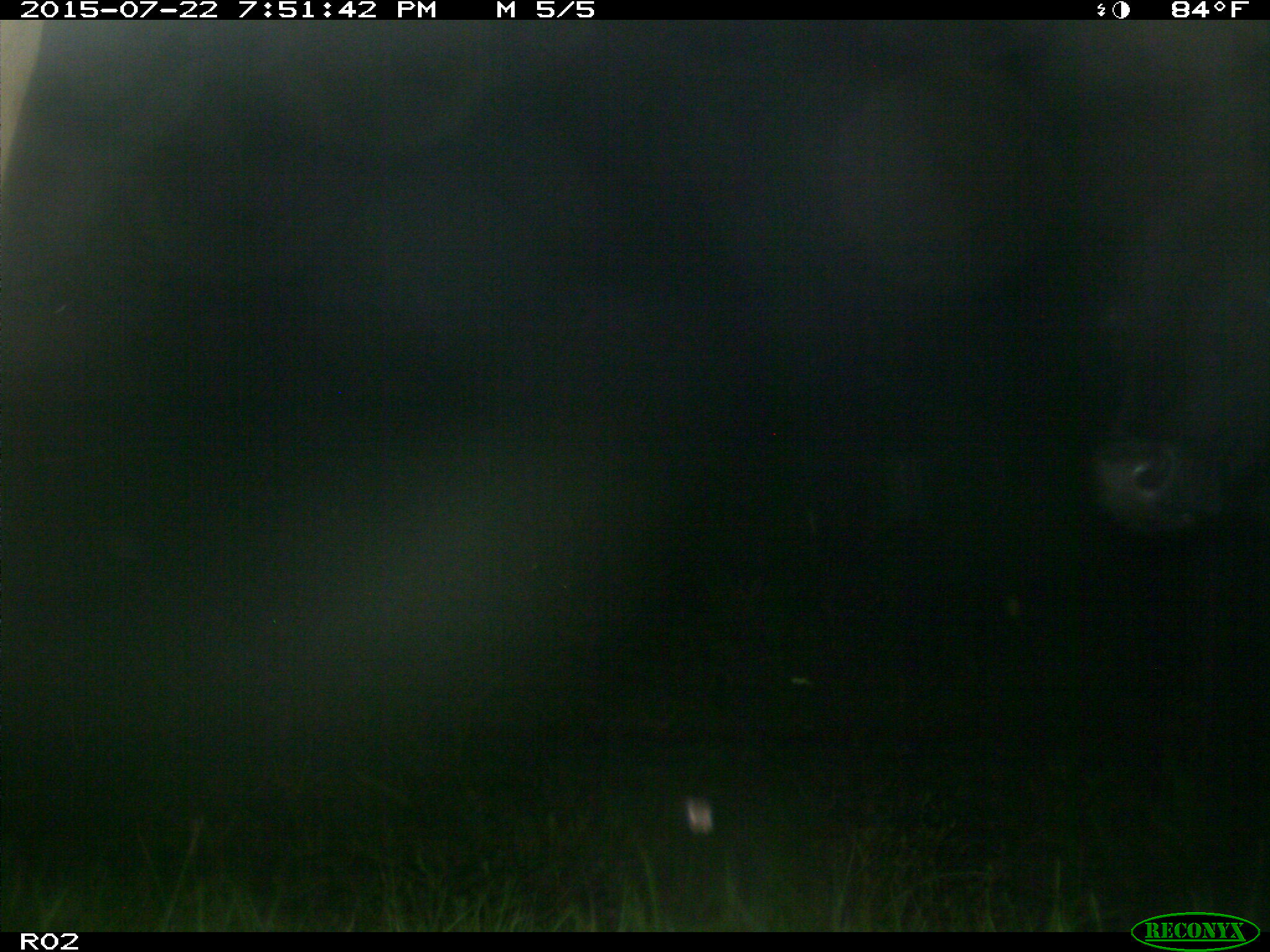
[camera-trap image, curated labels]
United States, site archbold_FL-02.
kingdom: Animalia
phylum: Chordata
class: Mammalia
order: Artiodactyla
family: Bovidae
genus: Bos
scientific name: Bos taurus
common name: domestic cow